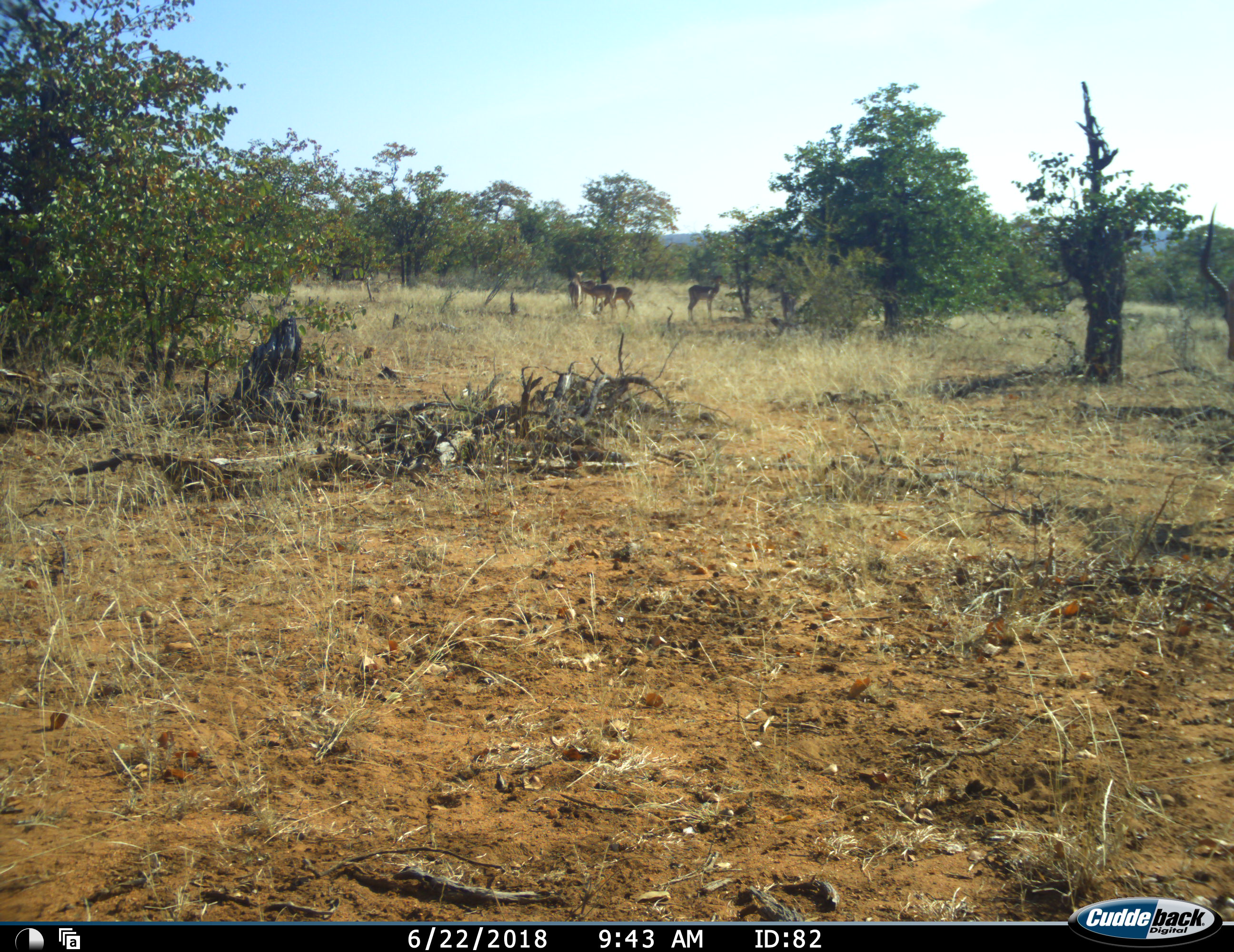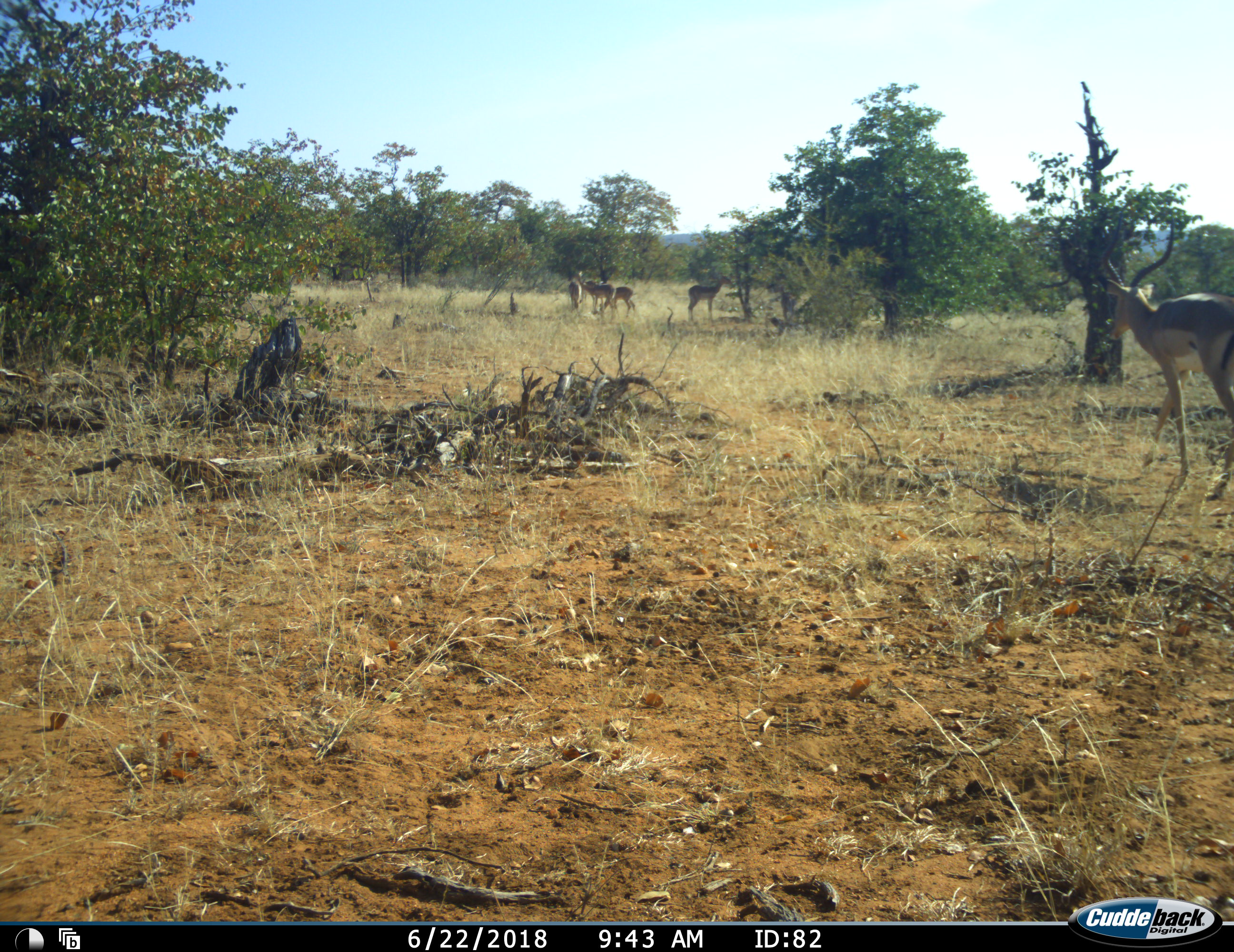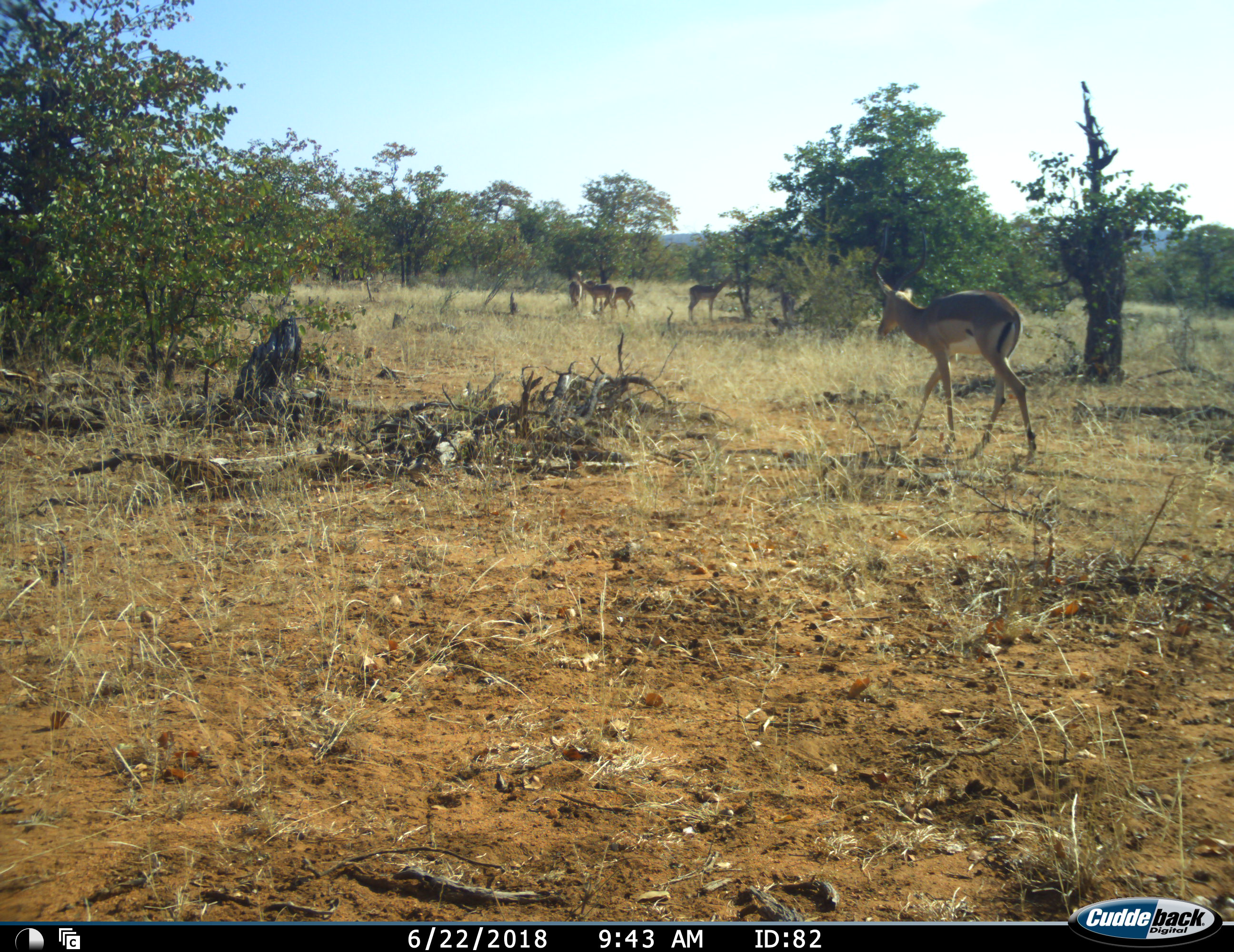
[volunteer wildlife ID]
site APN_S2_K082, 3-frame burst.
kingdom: Animalia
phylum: Chordata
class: Mammalia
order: Artiodactyla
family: Bovidae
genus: Aepyceros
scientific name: Aepyceros melampus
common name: impala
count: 5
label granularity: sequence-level